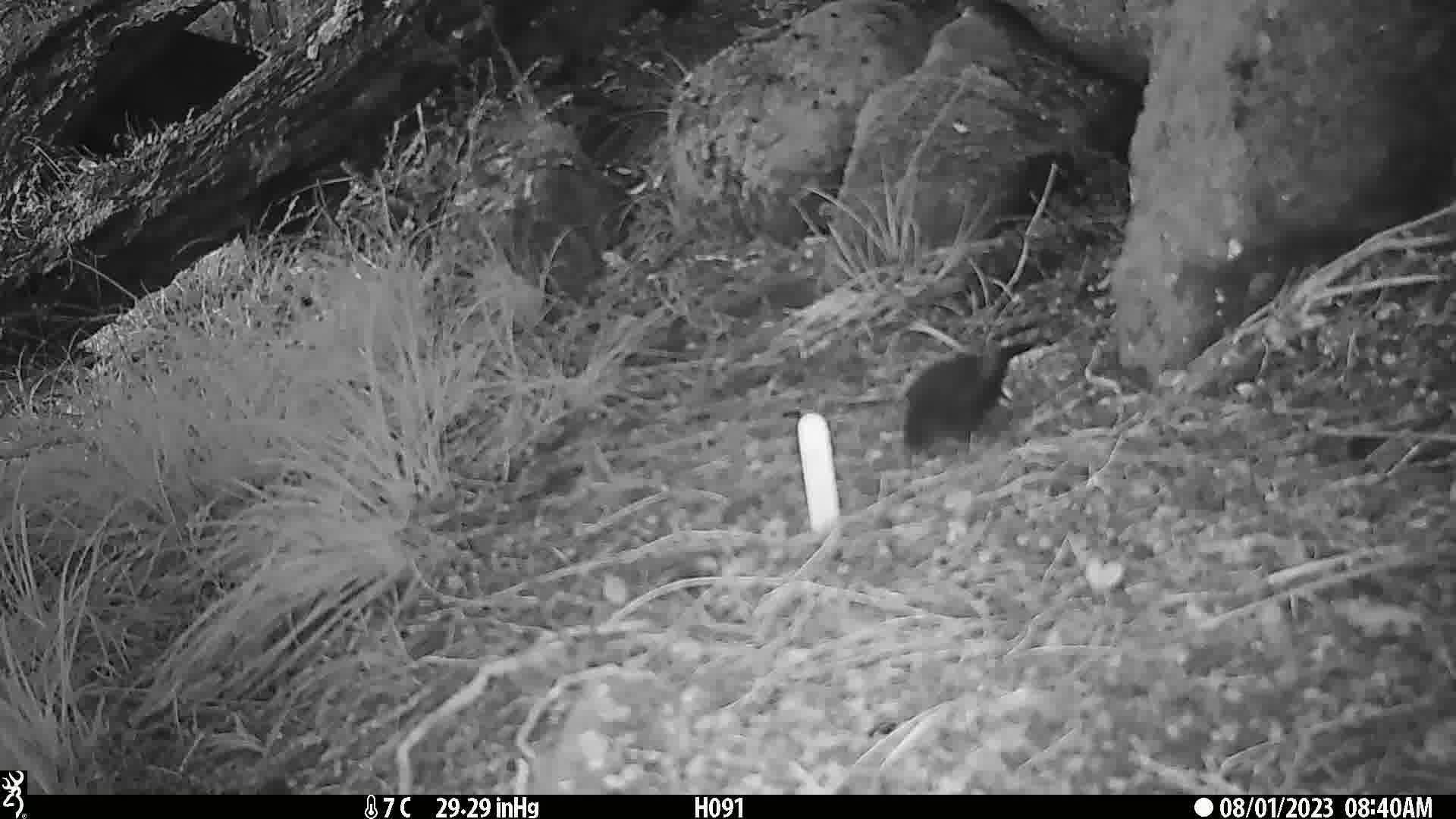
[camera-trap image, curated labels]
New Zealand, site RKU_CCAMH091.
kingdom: Animalia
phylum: Chordata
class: Aves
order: Passeriformes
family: Turdidae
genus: Turdus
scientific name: Turdus merula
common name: eurasian blackbird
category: blackbird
Blackbird (eurasian blackbird) (Turdus merula).